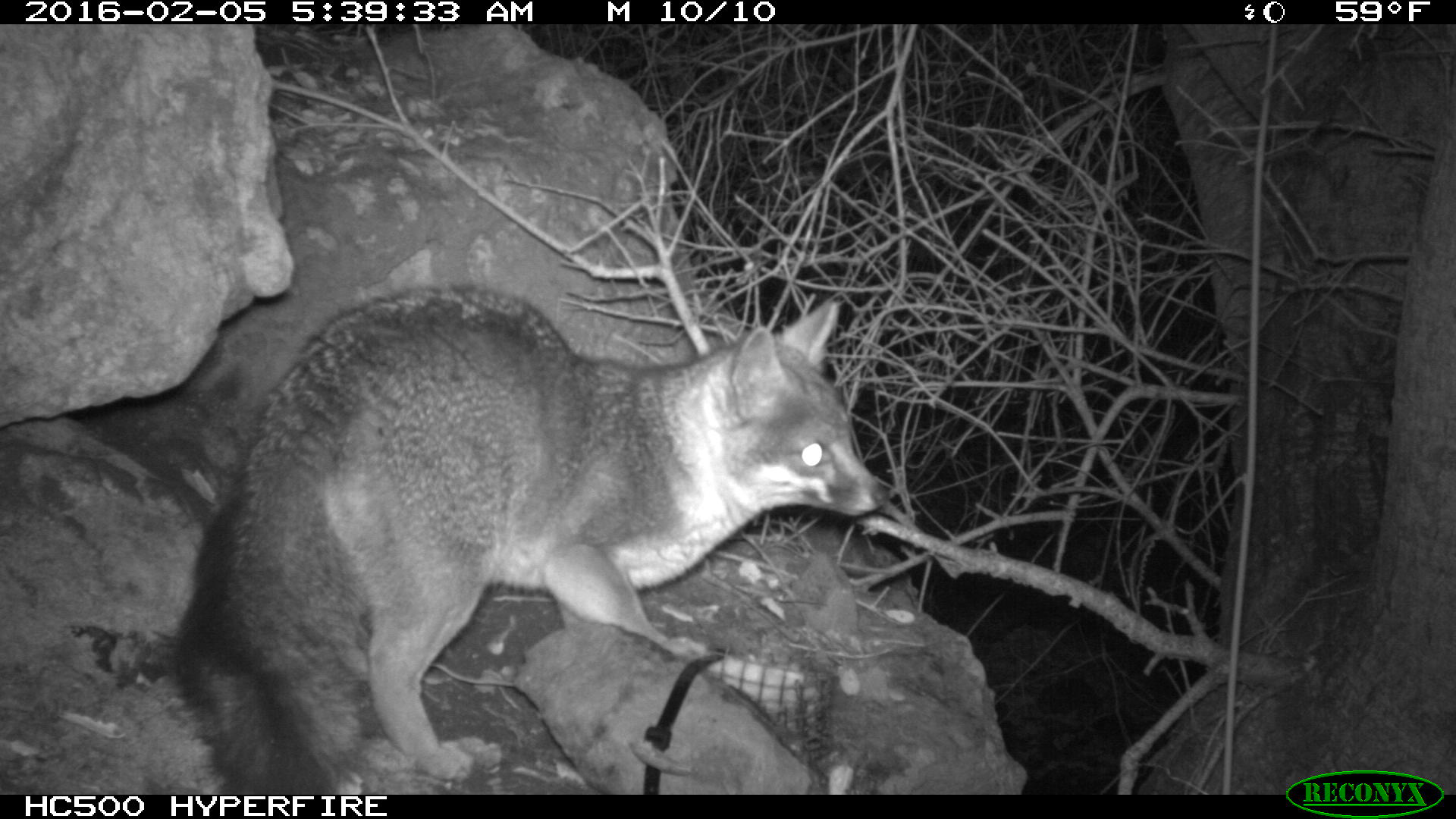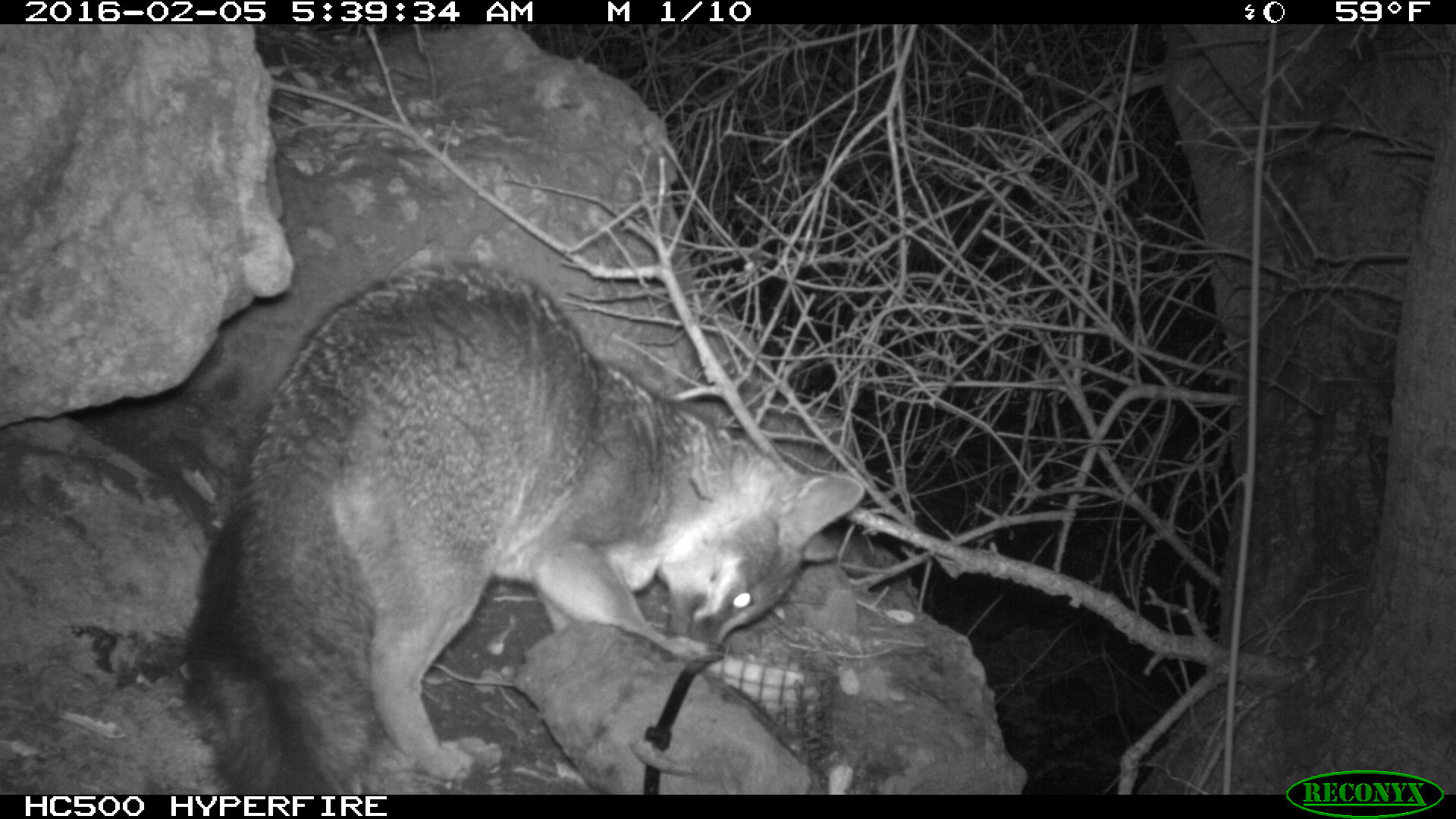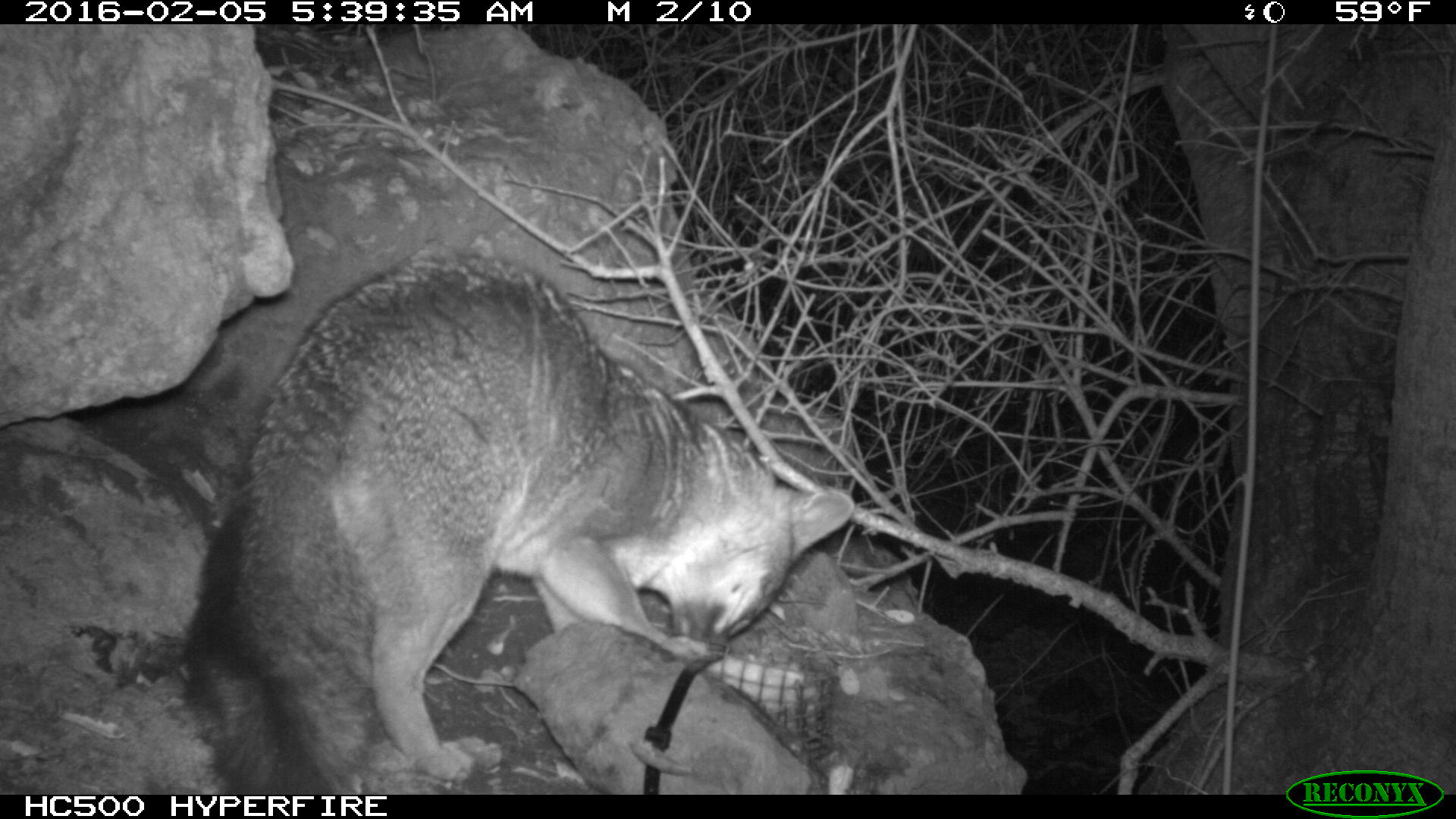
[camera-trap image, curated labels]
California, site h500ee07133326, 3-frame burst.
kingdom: Animalia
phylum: Chordata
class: Mammalia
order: Carnivora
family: Canidae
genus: Urocyon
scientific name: Urocyon littoralis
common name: island fox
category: fox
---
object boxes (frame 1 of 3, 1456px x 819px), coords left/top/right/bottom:
fox: 171/281/888/792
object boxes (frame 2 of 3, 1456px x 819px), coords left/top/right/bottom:
fox: 167/260/866/792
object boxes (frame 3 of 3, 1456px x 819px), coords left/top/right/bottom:
fox: 186/258/855/794